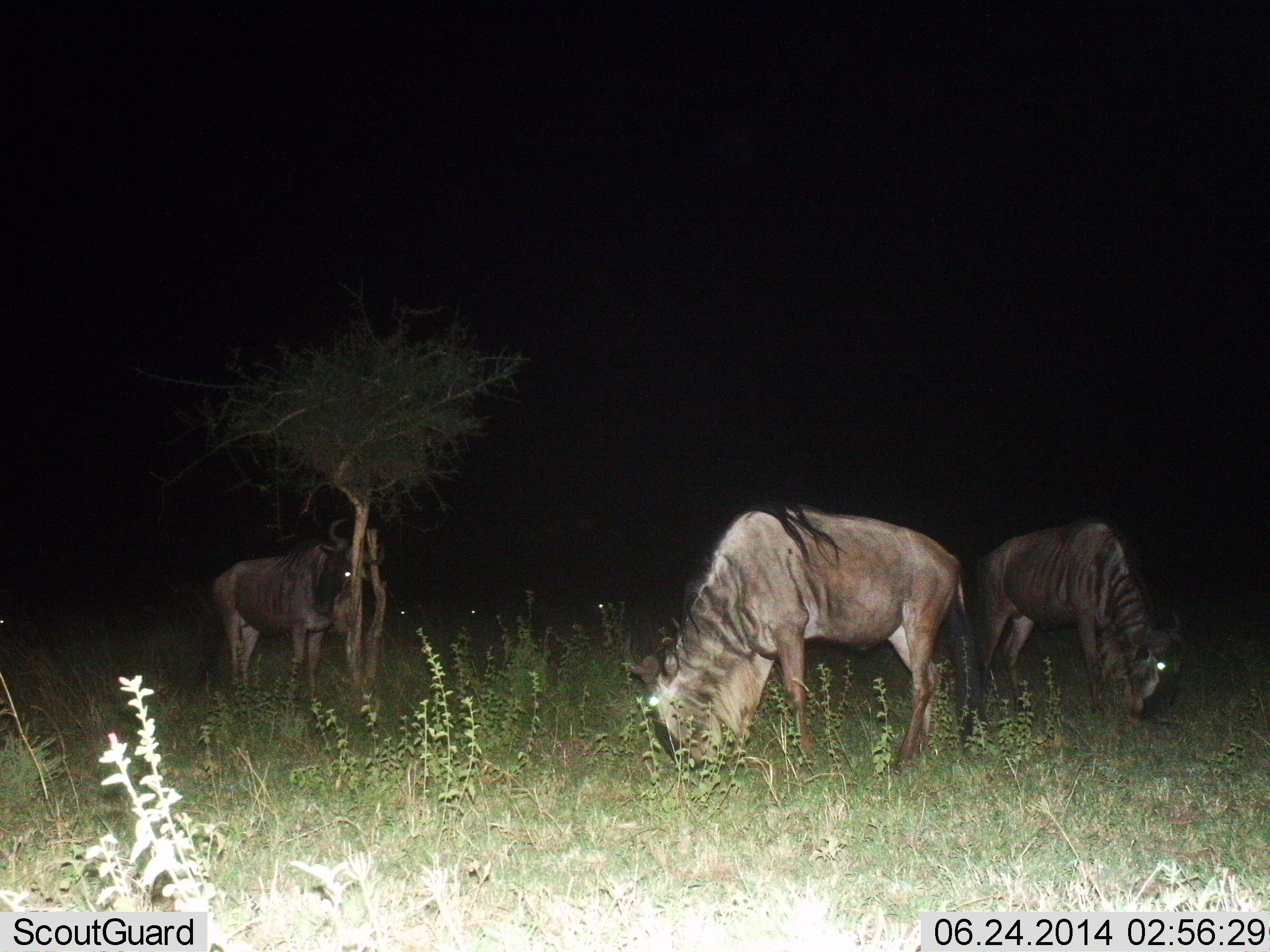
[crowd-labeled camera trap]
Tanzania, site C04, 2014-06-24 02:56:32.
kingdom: Animalia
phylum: Chordata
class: Mammalia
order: Artiodactyla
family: Bovidae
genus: Connochaetes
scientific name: Connochaetes taurinus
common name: blue wildebeest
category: wildebeest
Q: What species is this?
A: Wildebeest (blue wildebeest) (Connochaetes taurinus).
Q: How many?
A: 3.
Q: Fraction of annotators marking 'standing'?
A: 50%.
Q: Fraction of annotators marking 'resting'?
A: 0%.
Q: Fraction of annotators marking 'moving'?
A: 10%.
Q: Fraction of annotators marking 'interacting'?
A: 10%.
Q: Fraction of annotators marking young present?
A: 0%.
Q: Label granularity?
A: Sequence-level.